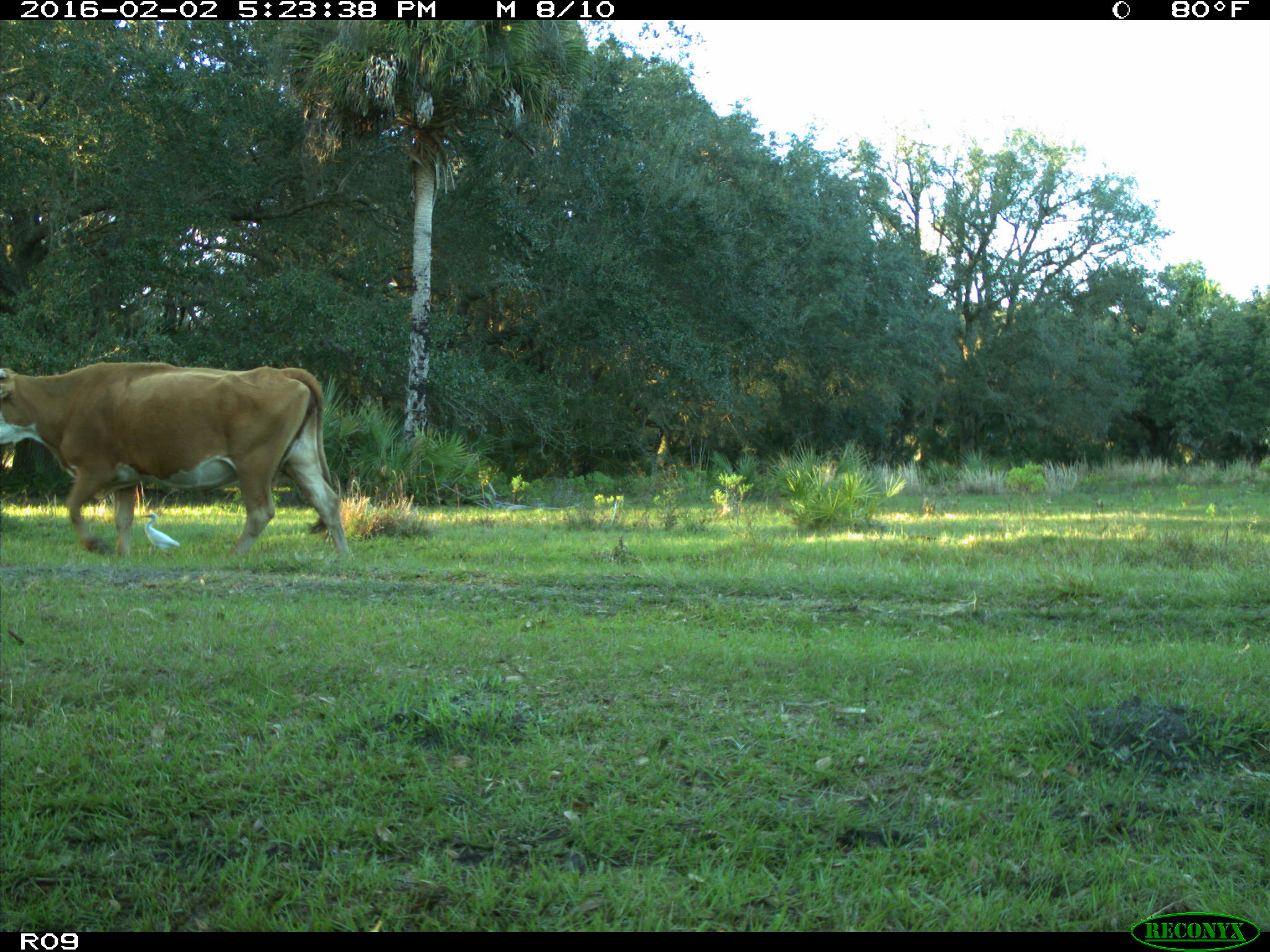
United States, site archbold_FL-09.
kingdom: Animalia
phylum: Chordata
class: Mammalia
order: Artiodactyla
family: Bovidae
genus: Bos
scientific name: Bos taurus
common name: domestic cow